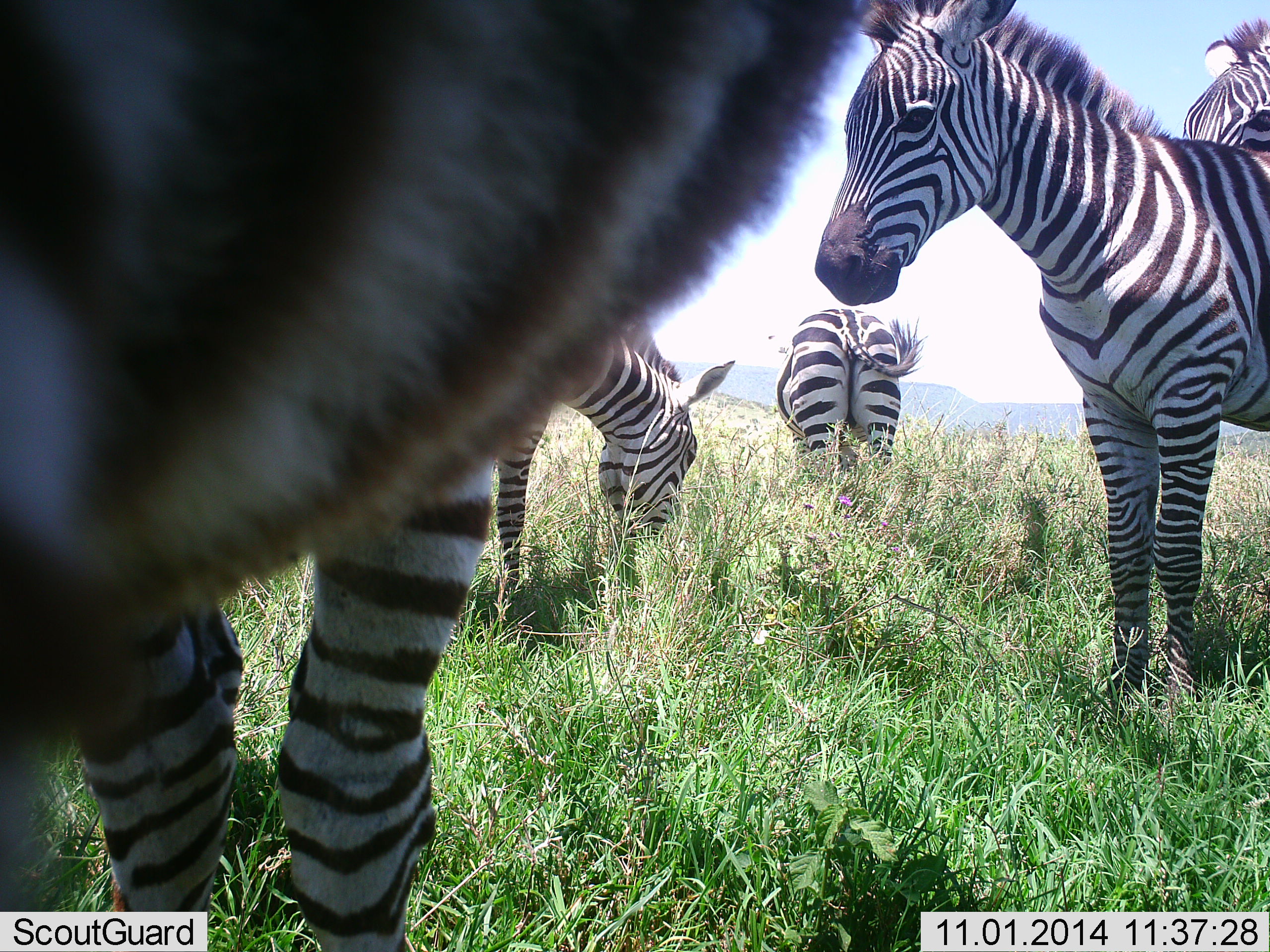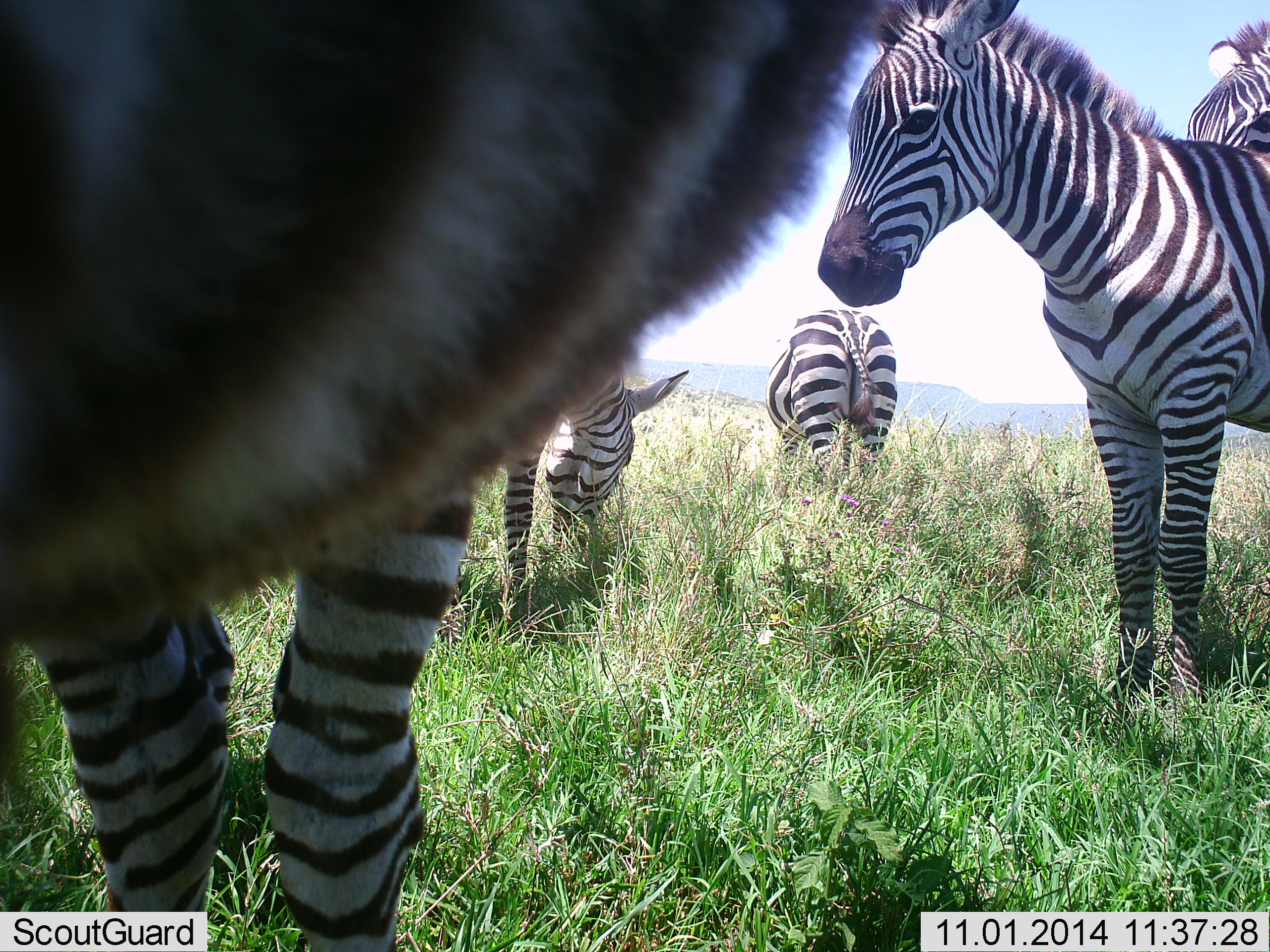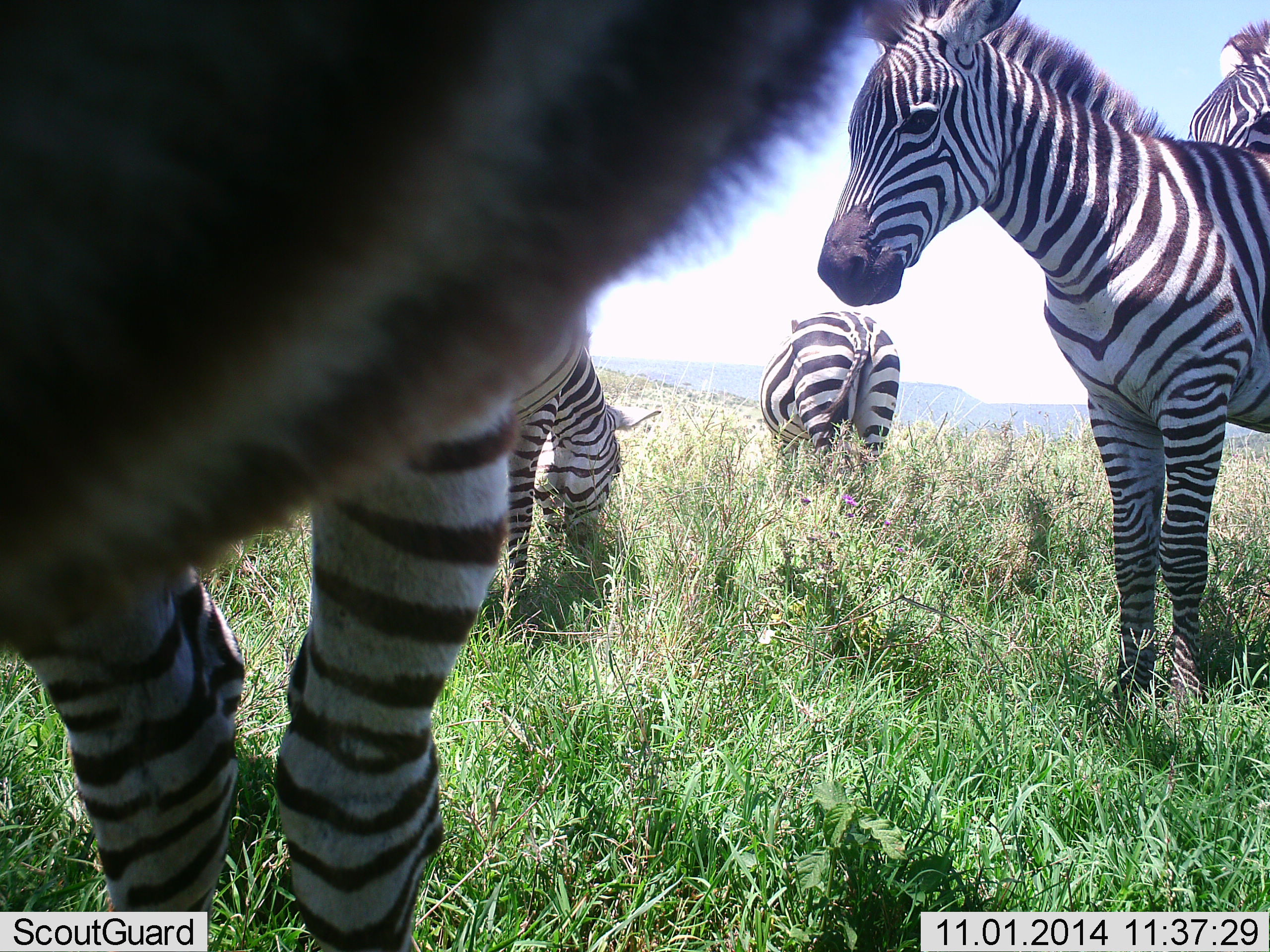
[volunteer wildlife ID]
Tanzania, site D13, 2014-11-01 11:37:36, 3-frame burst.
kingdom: Animalia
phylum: Chordata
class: Mammalia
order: Perissodactyla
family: Equidae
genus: Equus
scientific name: Equus quagga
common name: plains zebra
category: zebra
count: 5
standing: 80%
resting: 0%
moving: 0%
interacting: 0%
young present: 20%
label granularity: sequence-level